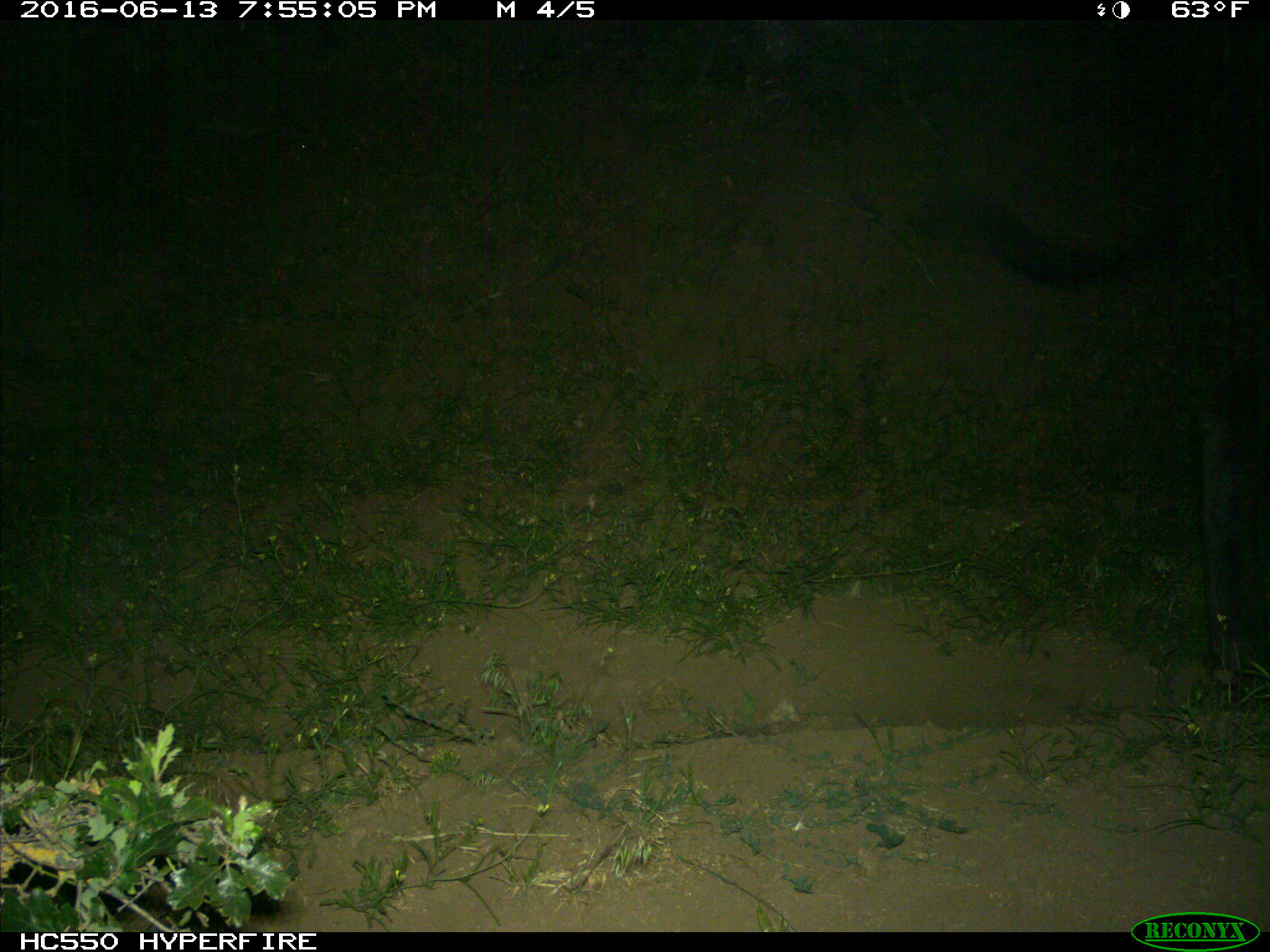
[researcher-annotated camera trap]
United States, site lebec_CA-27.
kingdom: Animalia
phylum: Chordata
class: Mammalia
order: Artiodactyla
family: Bovidae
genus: Bos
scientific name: Bos taurus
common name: domestic cow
Bos taurus (domestic cow).